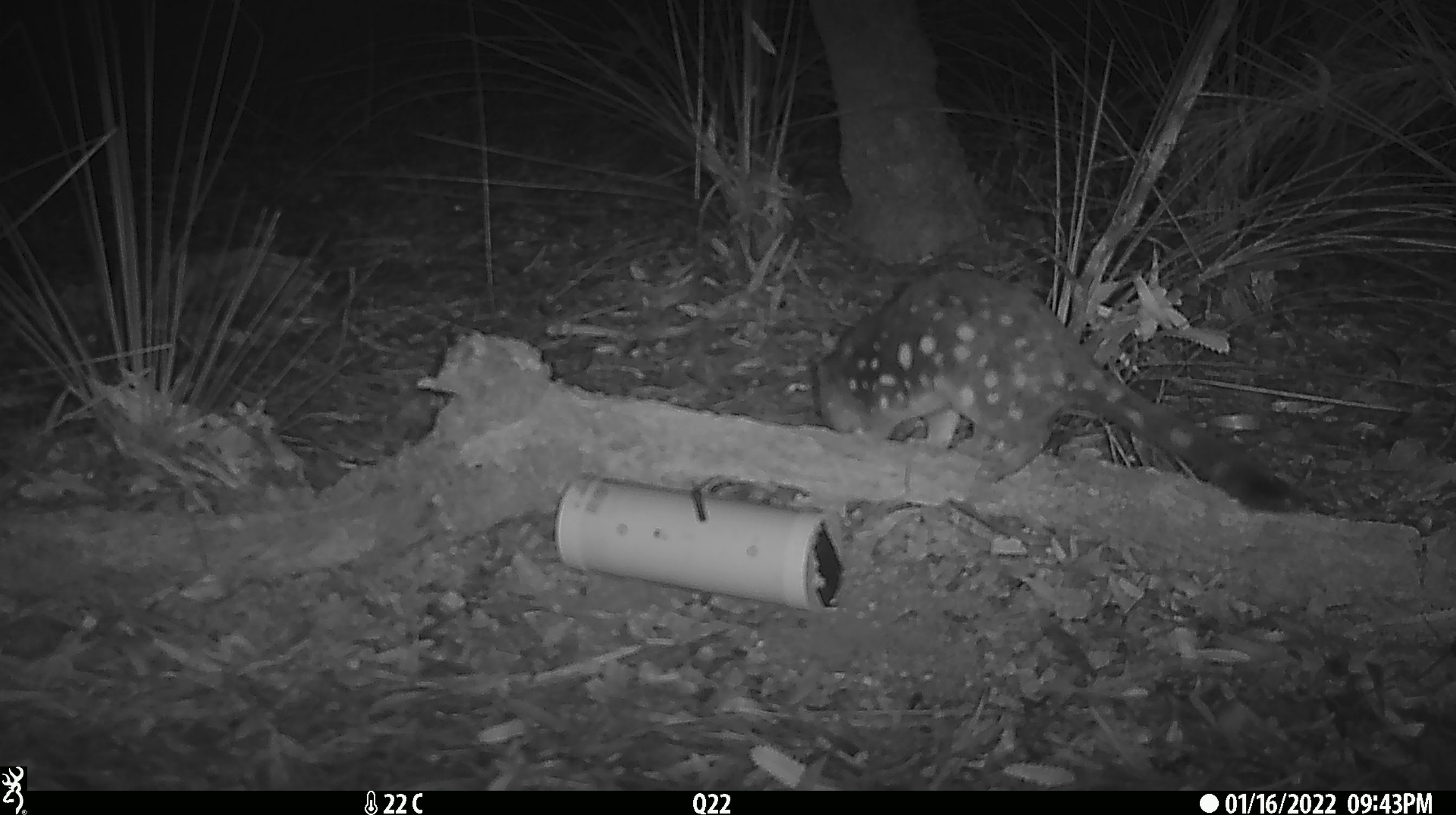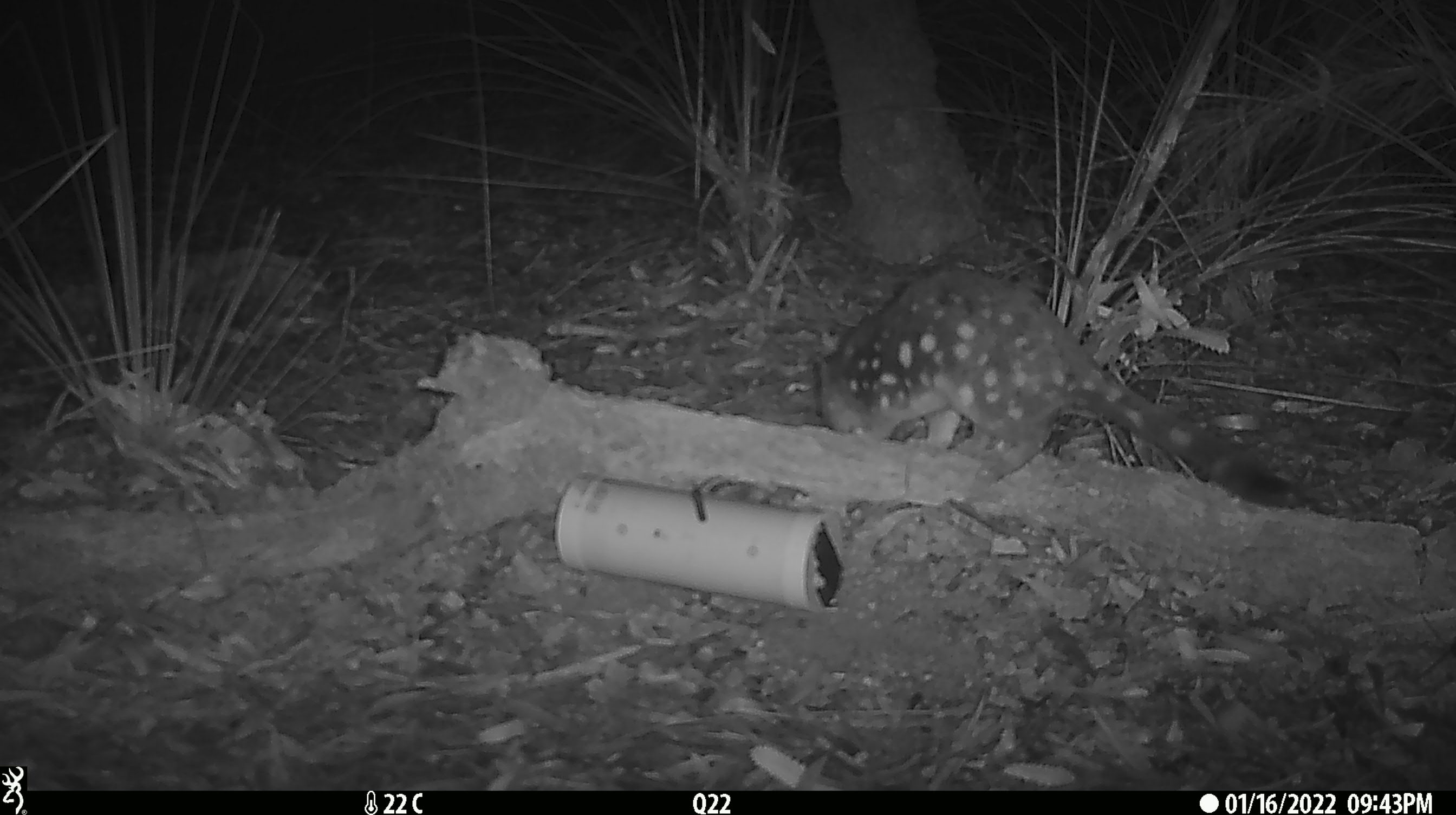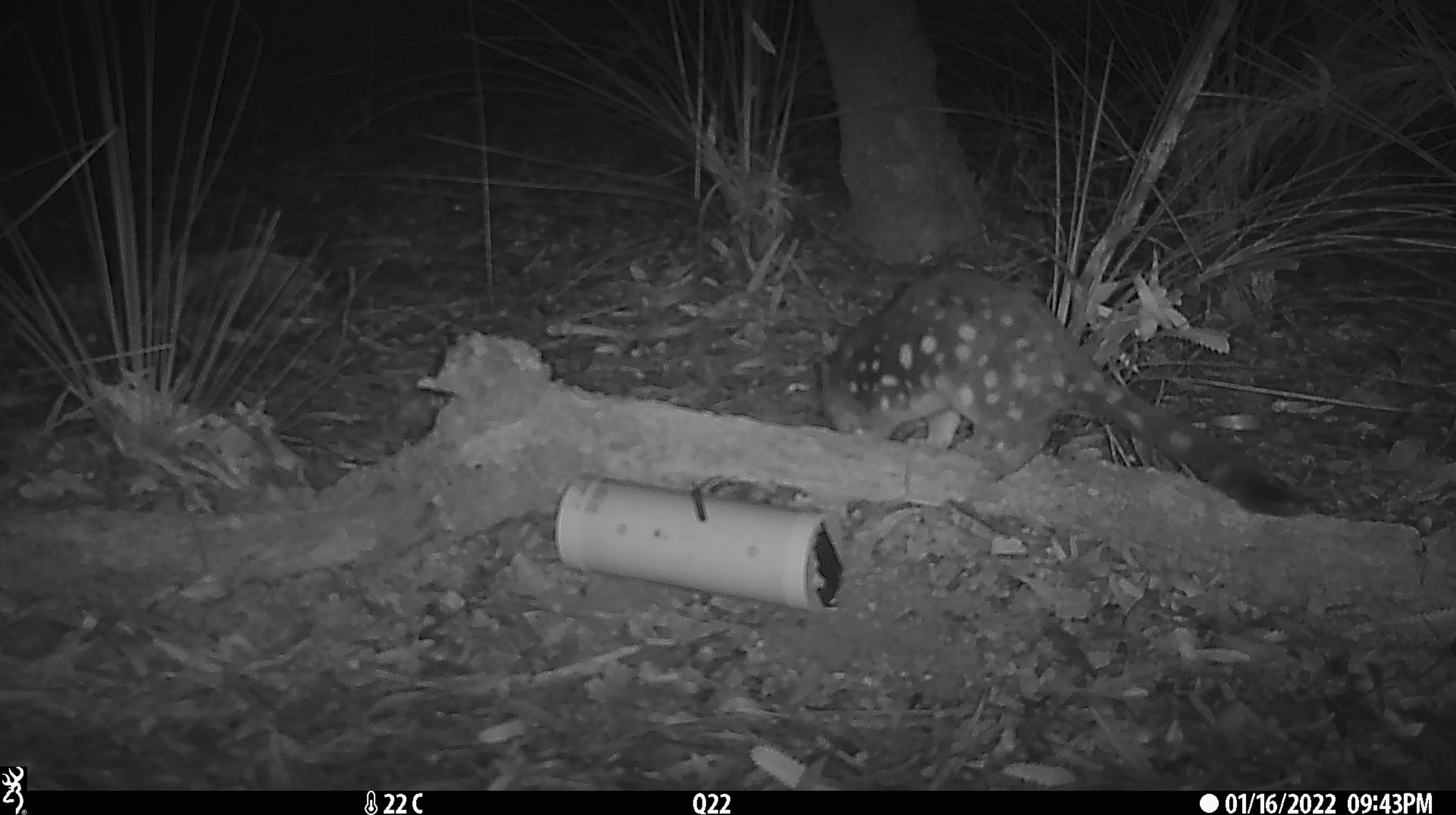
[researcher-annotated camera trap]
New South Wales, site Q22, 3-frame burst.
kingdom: Animalia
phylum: Chordata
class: Mammalia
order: Dasyuromorphia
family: Dasyuridae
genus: Dasyurus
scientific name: Dasyurus maculatus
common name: spotted-tailed quoll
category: quoll